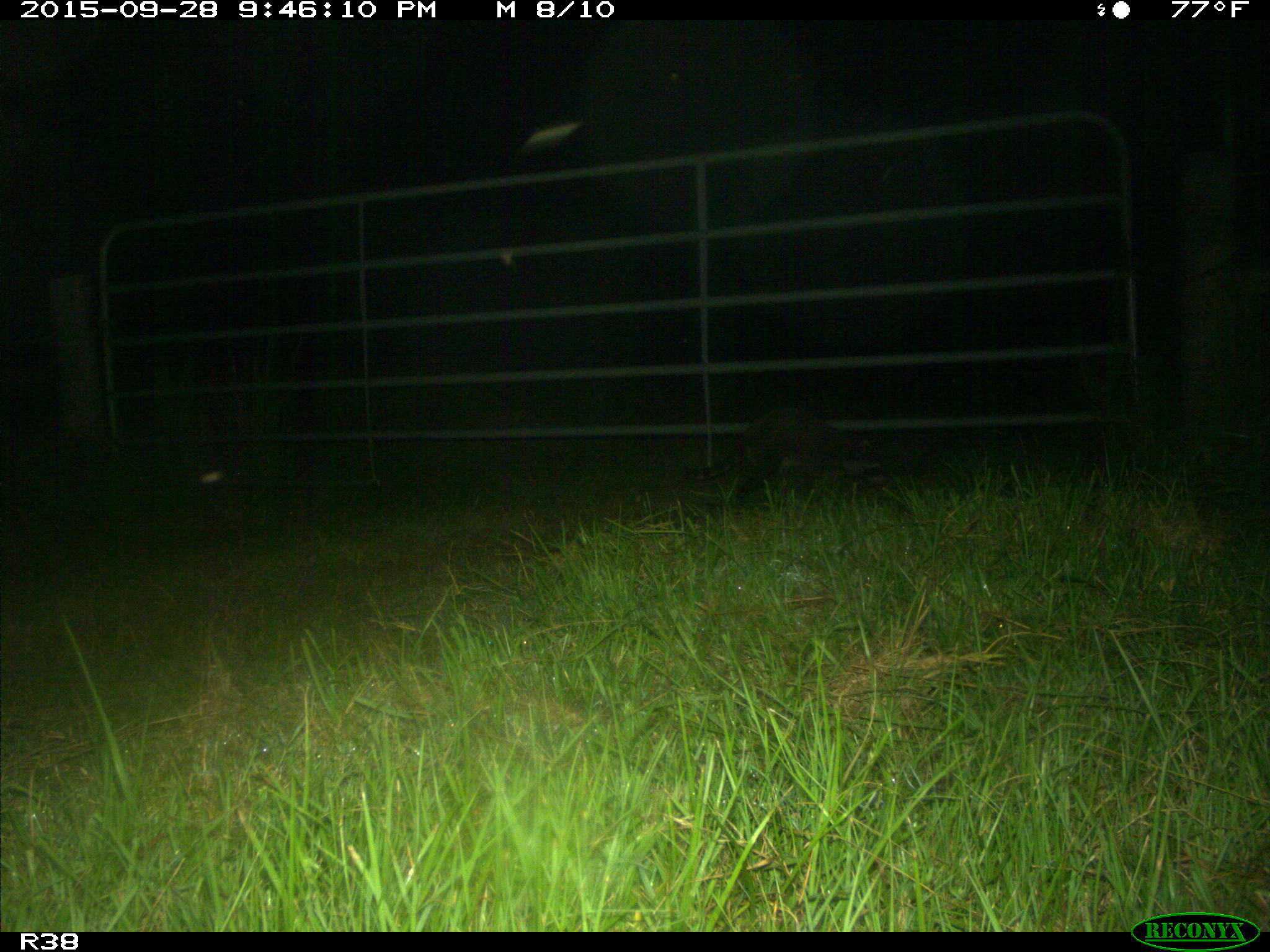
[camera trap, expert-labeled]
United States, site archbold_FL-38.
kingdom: Animalia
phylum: Chordata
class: Mammalia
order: Carnivora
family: Procyonidae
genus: Procyon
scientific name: Procyon lotor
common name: common raccoon